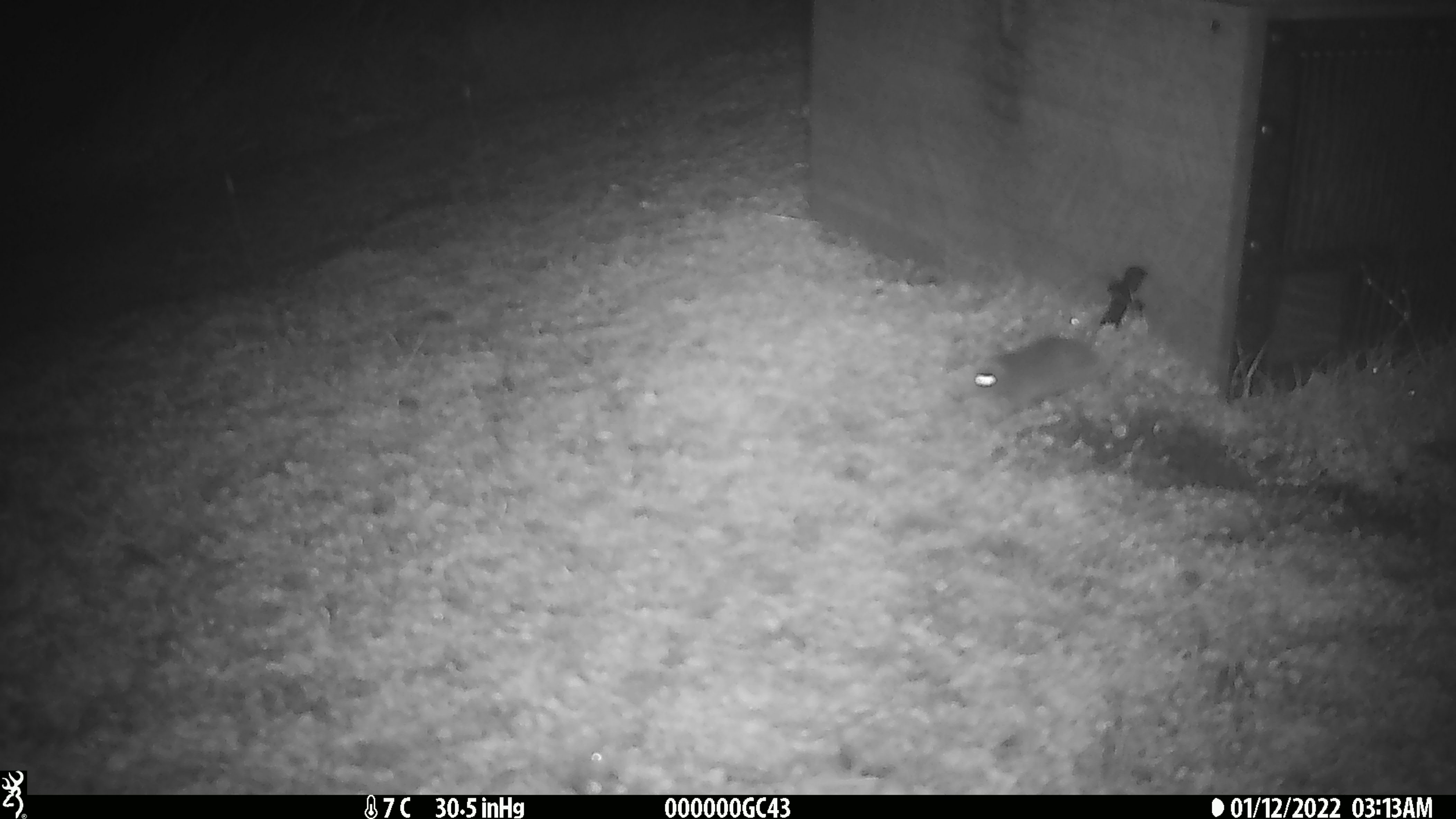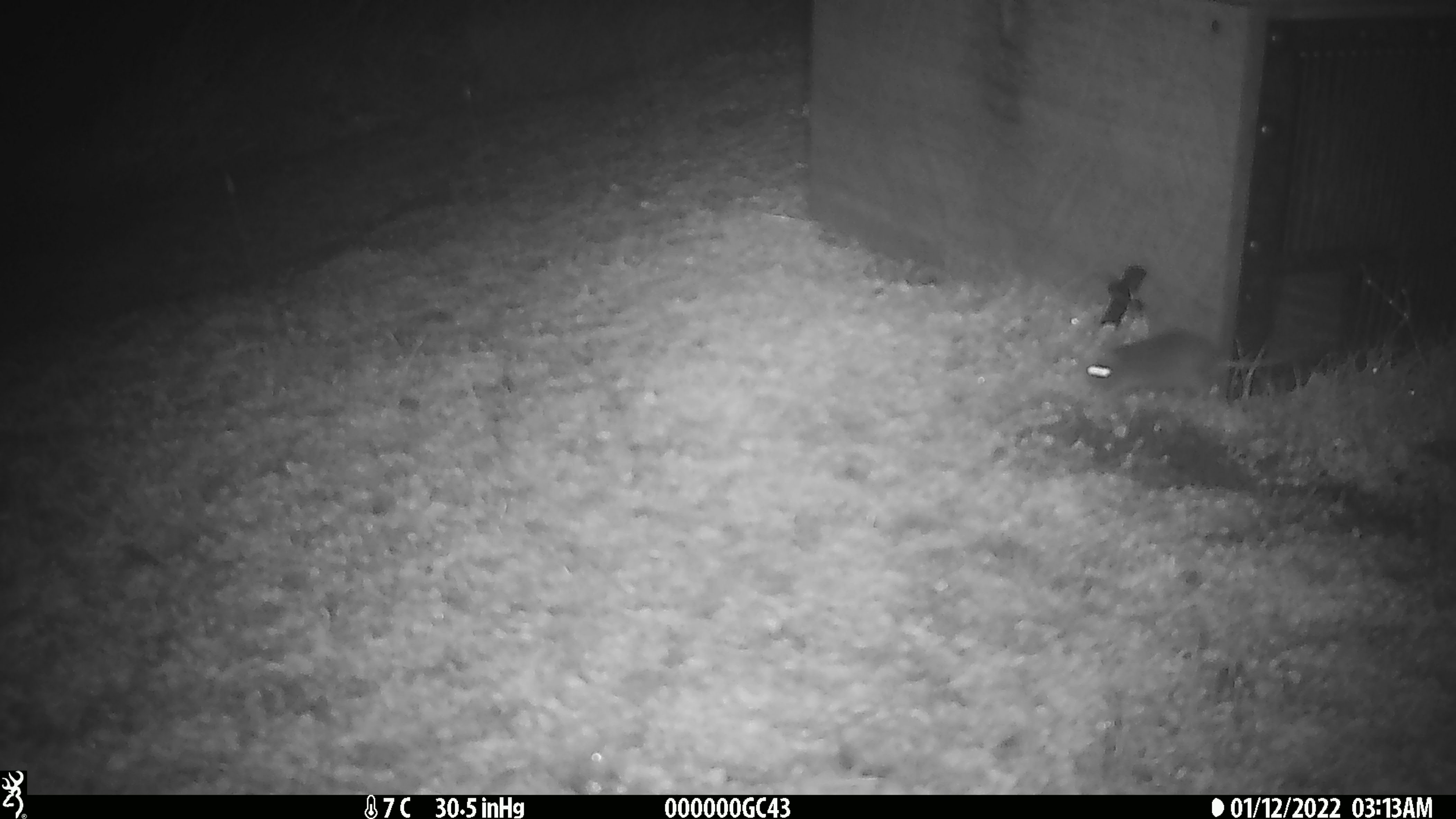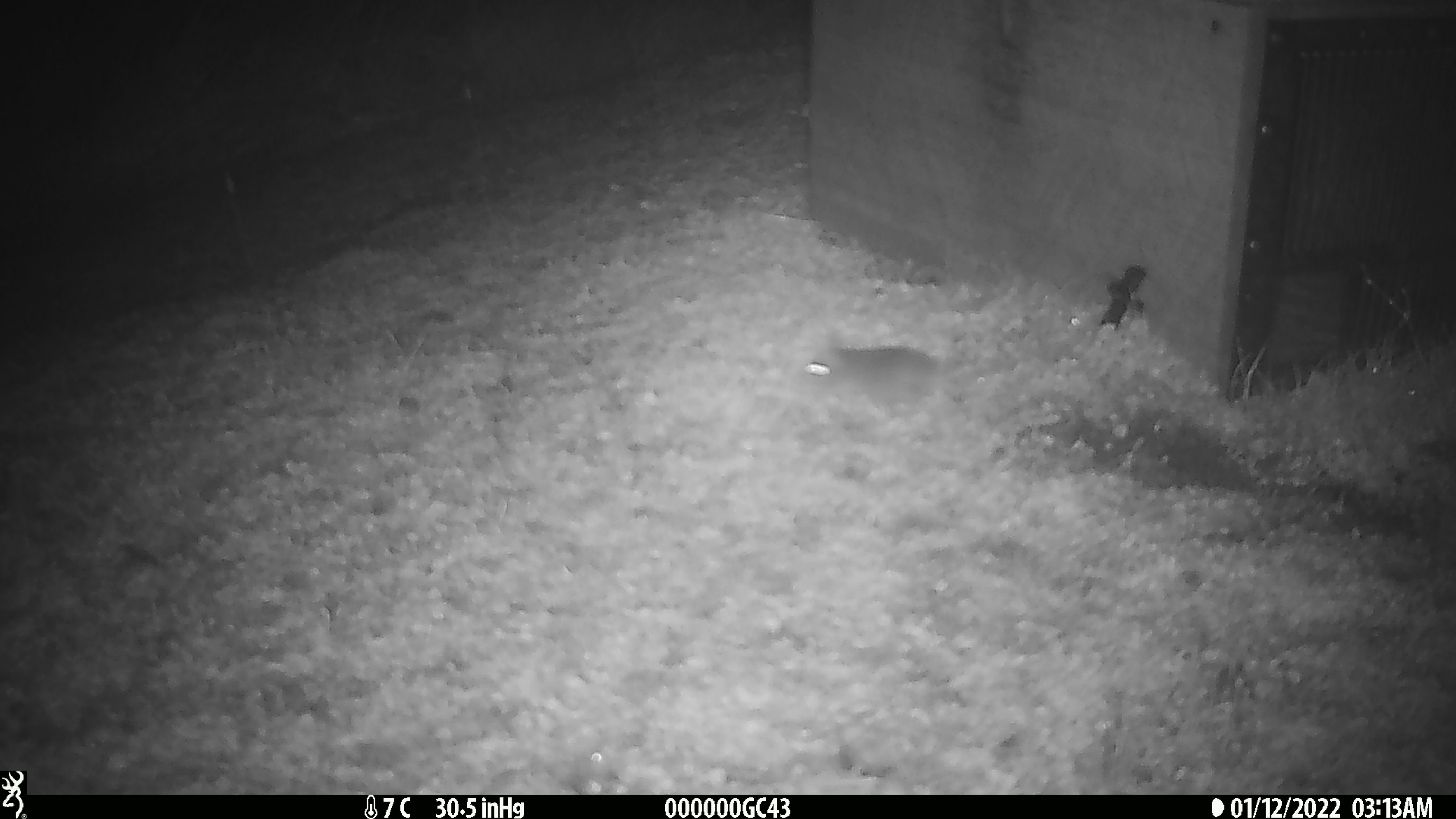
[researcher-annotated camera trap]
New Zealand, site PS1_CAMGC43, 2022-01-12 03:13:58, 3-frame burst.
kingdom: Animalia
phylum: Chordata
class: Mammalia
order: Rodentia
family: Muridae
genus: Mus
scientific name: Mus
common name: mouse